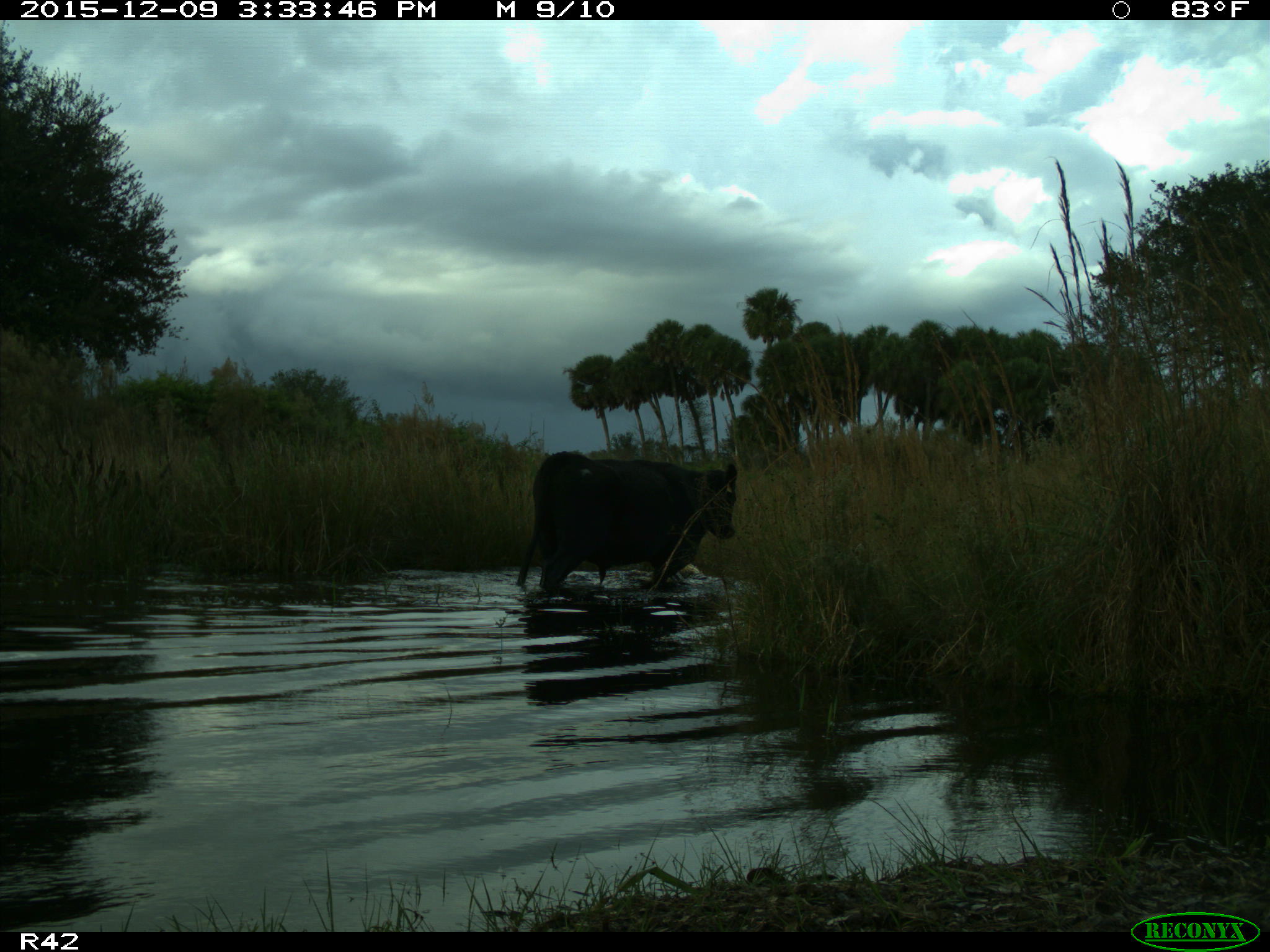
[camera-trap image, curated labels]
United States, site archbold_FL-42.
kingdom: Animalia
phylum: Chordata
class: Mammalia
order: Artiodactyla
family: Bovidae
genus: Bos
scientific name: Bos taurus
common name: domestic cow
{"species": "Bos taurus (domestic cow)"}